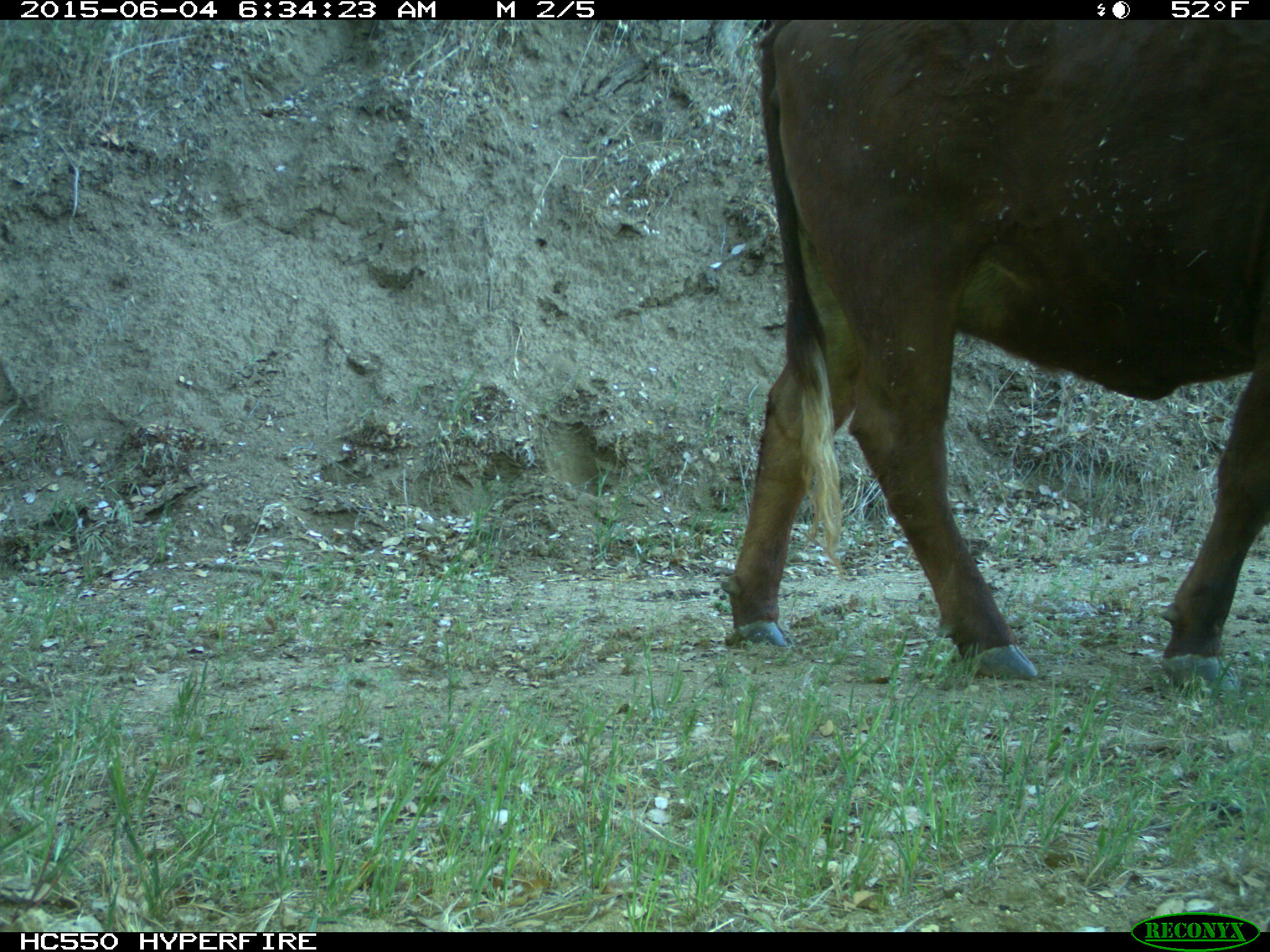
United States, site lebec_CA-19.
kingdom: Animalia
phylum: Chordata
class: Mammalia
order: Artiodactyla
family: Bovidae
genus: Bos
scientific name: Bos taurus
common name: domestic cow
Bos taurus (domestic cow).